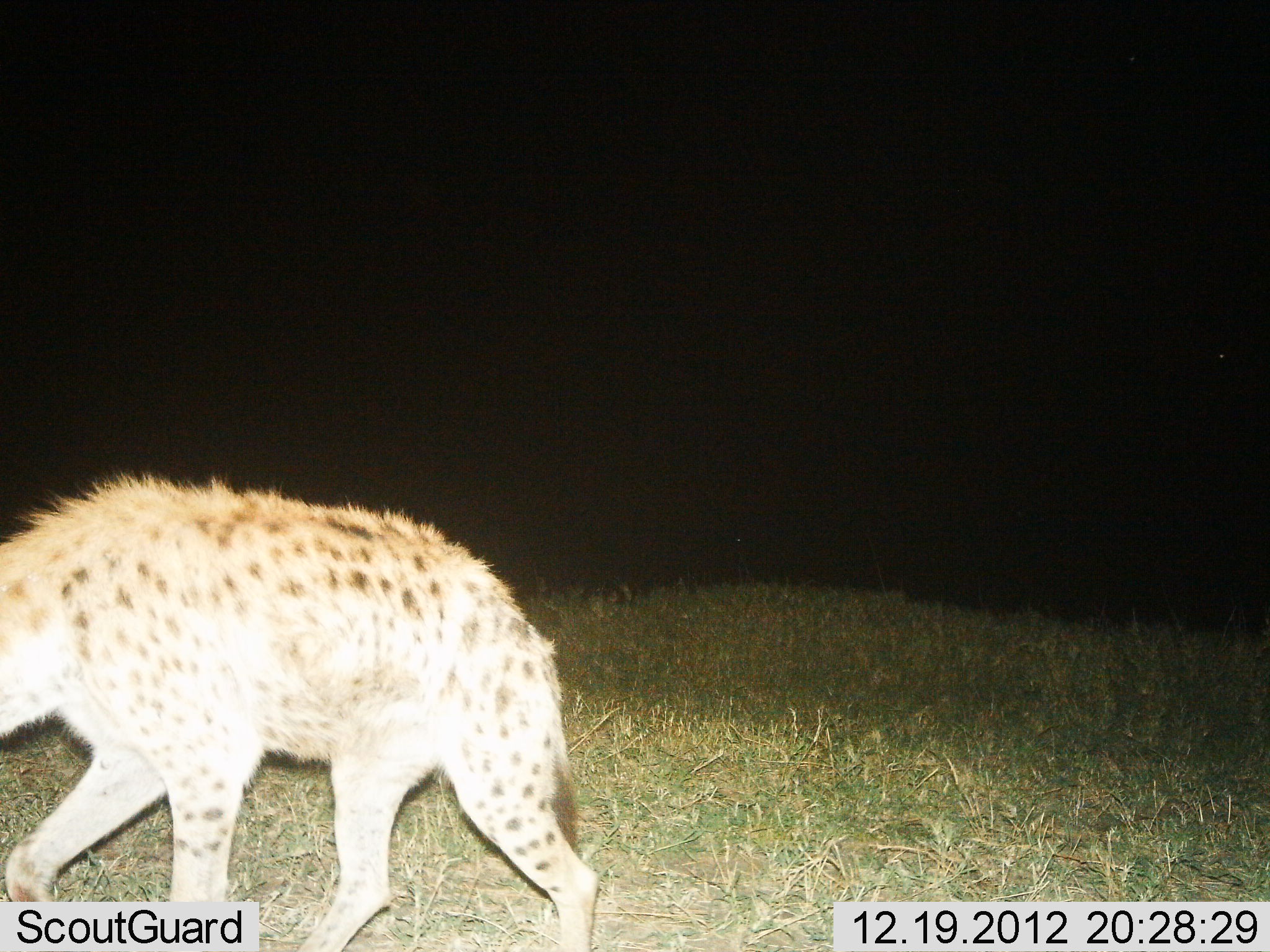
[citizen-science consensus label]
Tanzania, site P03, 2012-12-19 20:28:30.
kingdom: Animalia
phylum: Chordata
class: Mammalia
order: Carnivora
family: Hyaenidae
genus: Crocuta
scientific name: Crocuta crocuta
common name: spotted hyena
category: hyenaspotted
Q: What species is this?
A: Hyenaspotted (spotted hyena) (Crocuta crocuta).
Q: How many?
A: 1.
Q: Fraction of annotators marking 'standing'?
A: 11%.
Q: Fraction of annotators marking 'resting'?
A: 0%.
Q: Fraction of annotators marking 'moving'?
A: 93%.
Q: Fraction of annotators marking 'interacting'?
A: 2%.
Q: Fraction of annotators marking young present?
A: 0%.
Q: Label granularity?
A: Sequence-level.